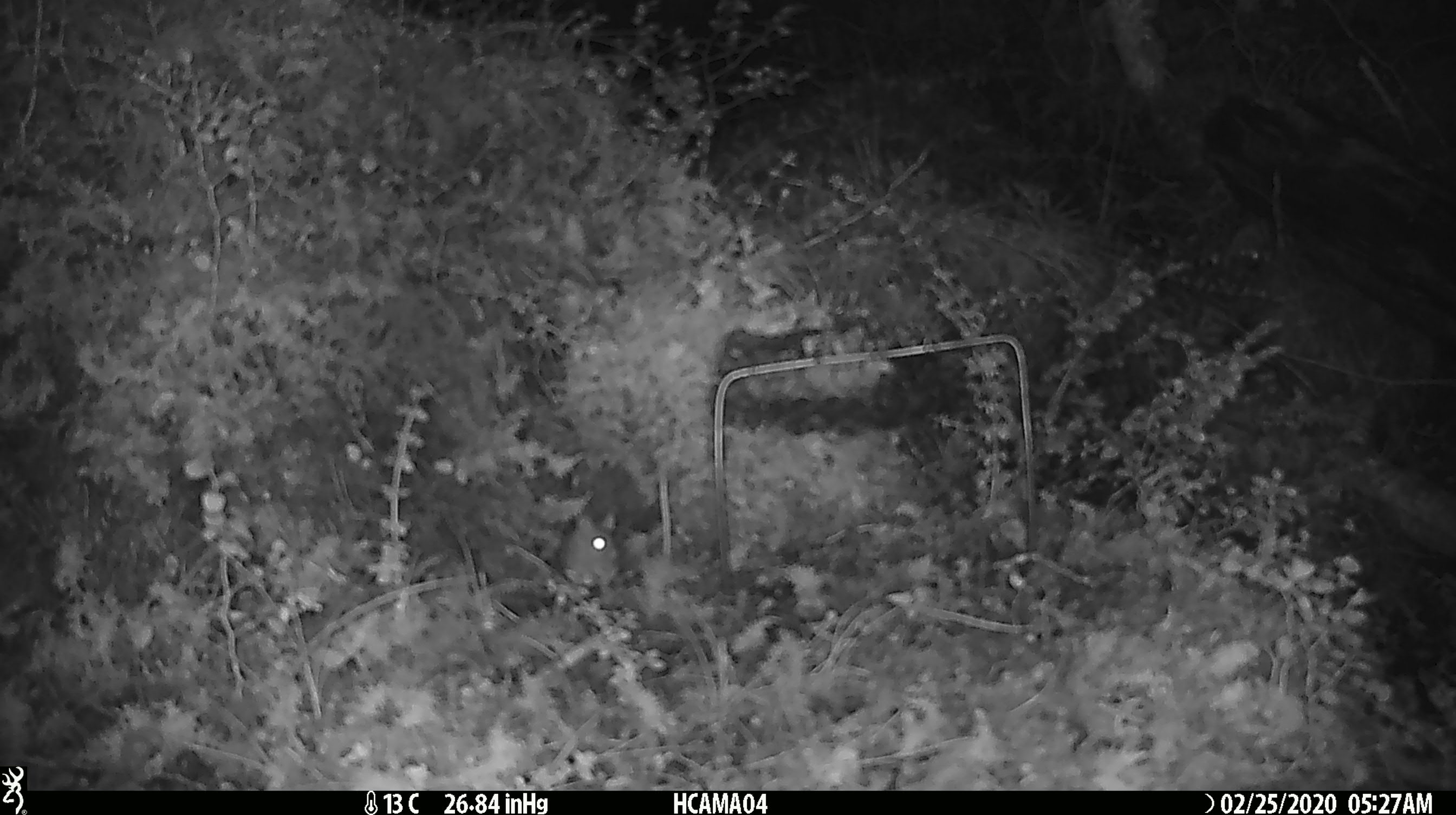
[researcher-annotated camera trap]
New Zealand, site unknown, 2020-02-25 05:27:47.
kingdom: Animalia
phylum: Chordata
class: Mammalia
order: Rodentia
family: Muridae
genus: Mus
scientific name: Mus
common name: mouse